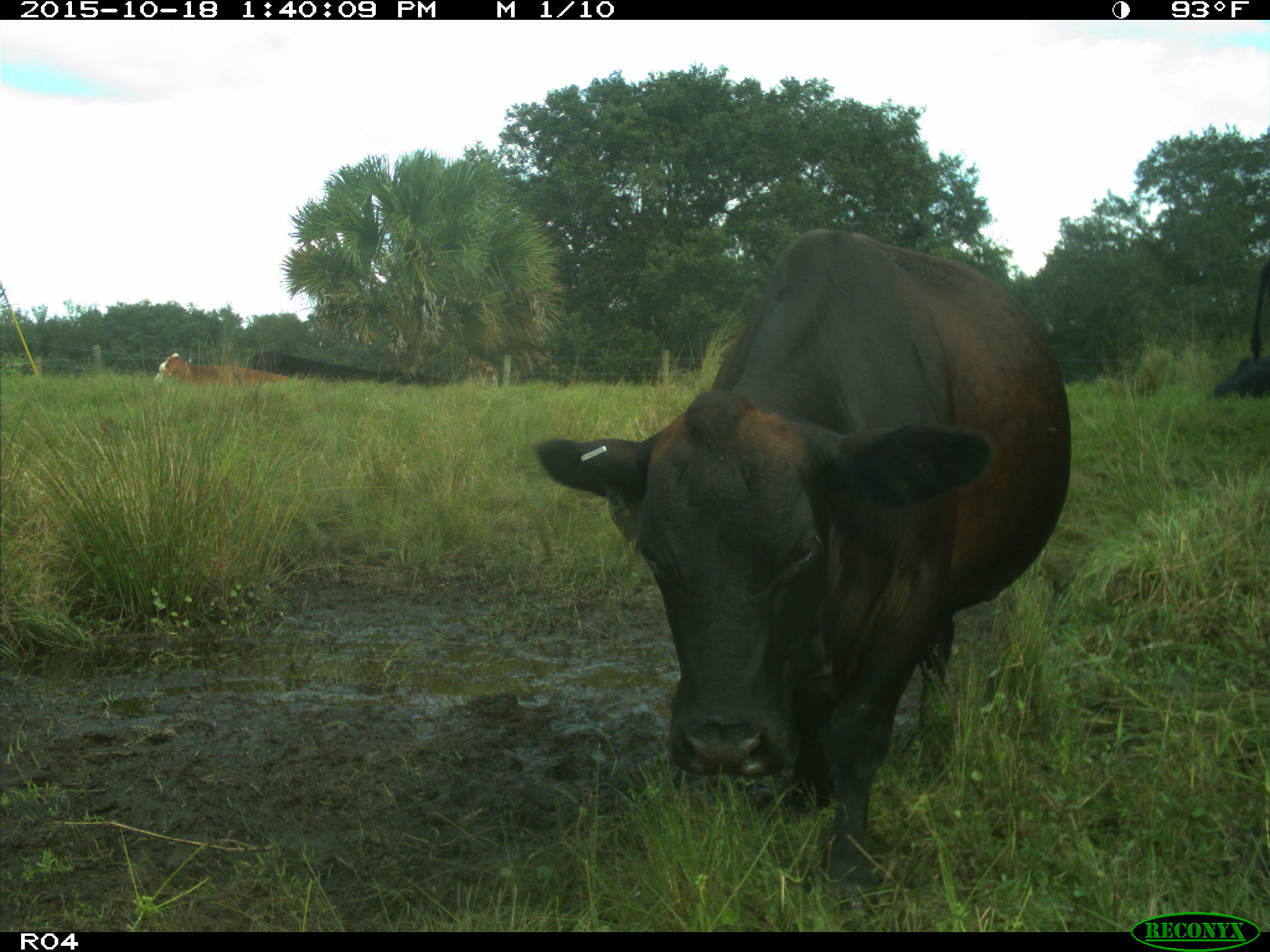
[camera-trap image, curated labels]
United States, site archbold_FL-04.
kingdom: Animalia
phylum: Chordata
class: Mammalia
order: Artiodactyla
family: Bovidae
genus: Bos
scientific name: Bos taurus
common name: domestic cow